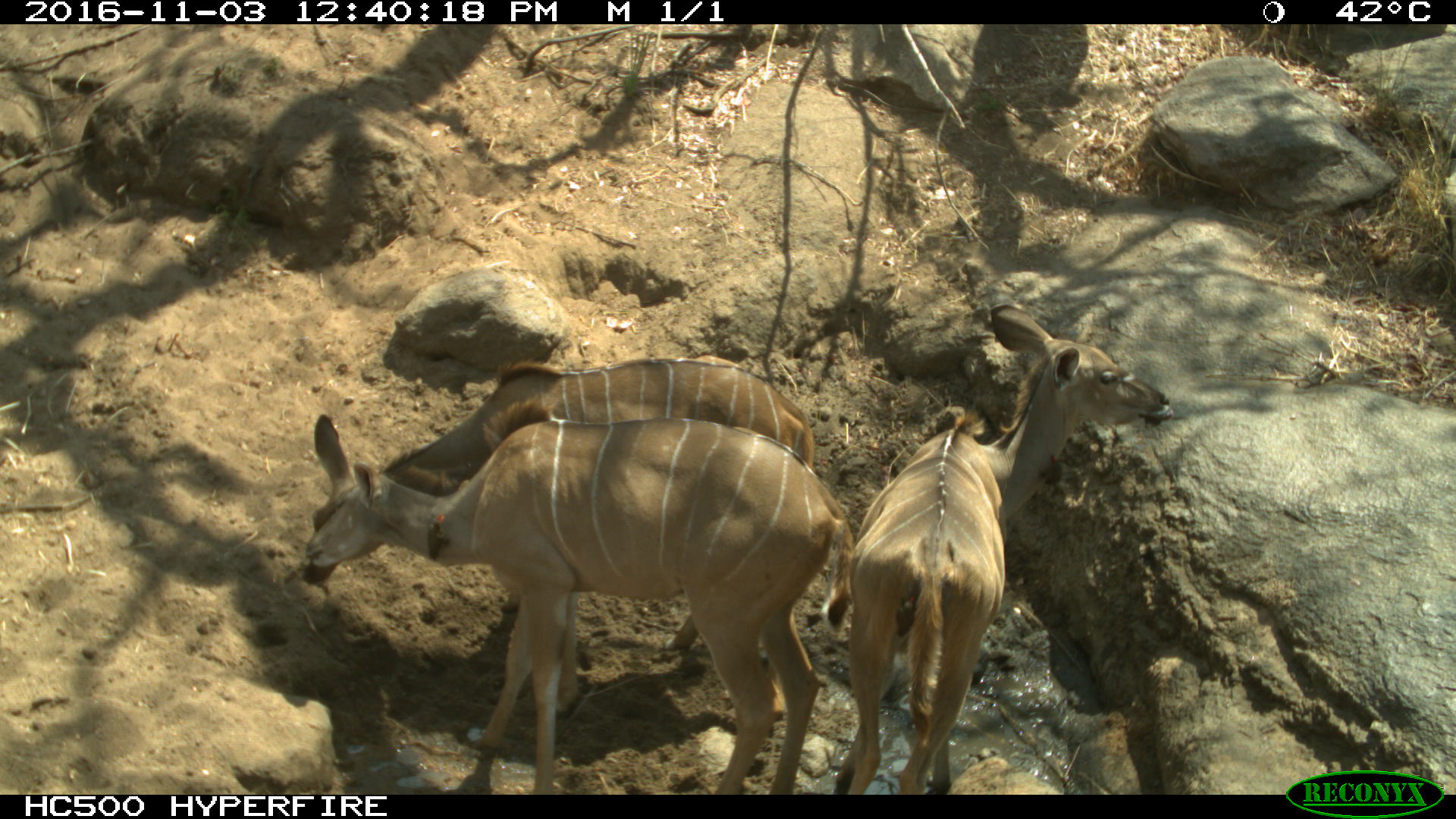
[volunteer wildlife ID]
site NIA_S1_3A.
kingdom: Animalia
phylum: Chordata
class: Mammalia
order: Artiodactyla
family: Bovidae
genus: Tragelaphus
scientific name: Tragelaphus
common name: kudu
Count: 3.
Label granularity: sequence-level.